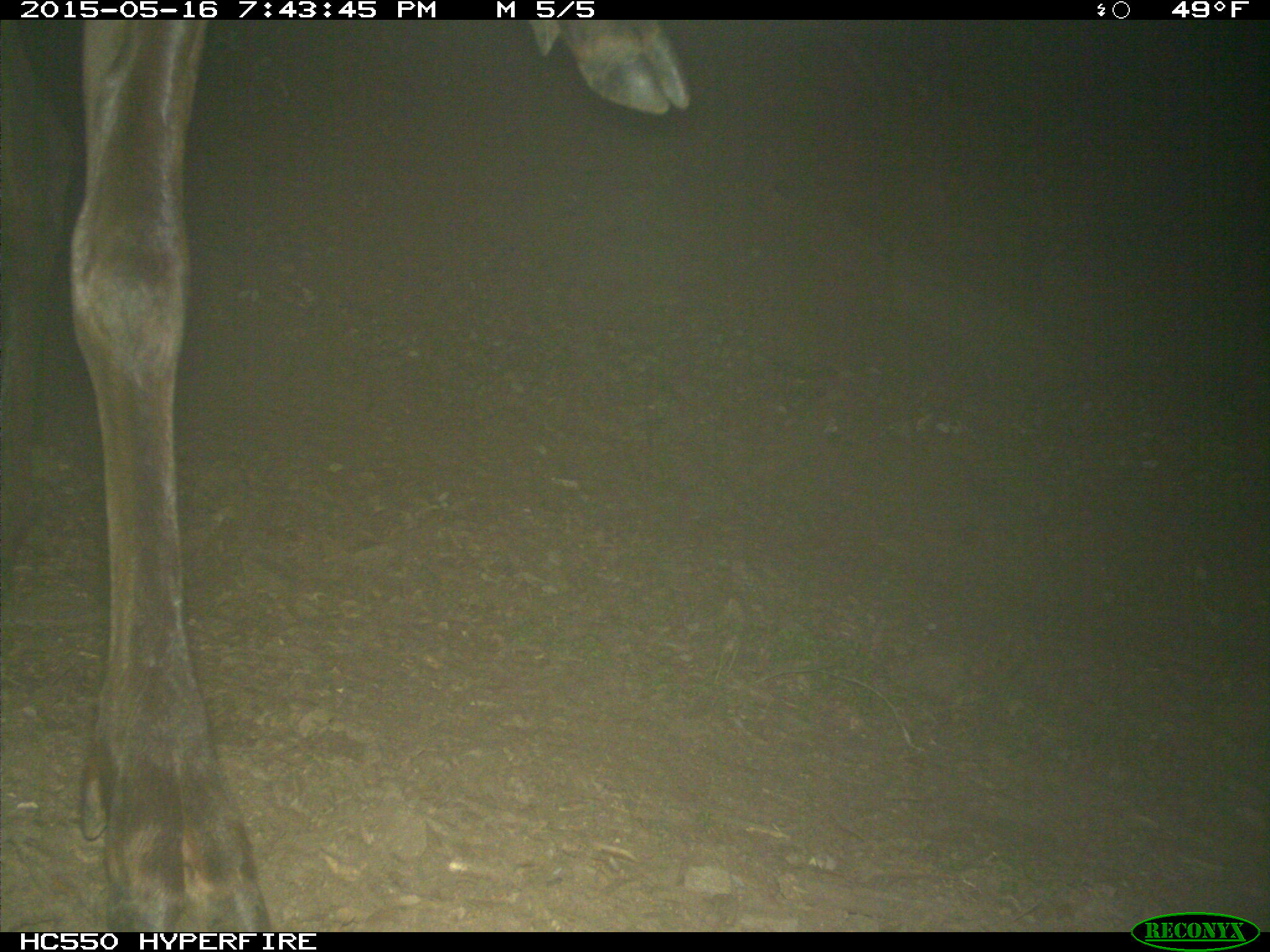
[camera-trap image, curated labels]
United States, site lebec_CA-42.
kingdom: Animalia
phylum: Chordata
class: Mammalia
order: Artiodactyla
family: Cervidae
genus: Cervus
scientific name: Cervus canadensis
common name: elk